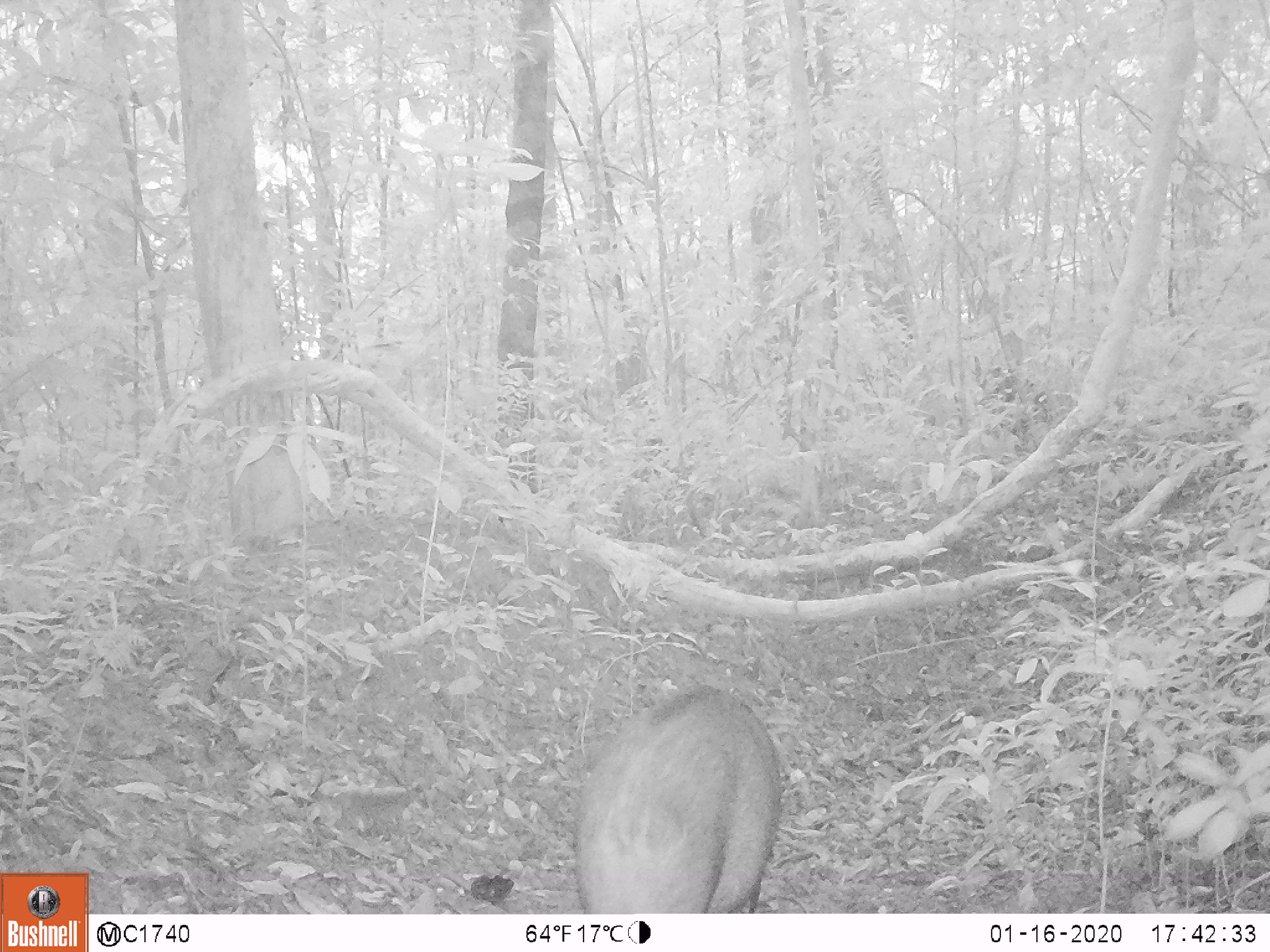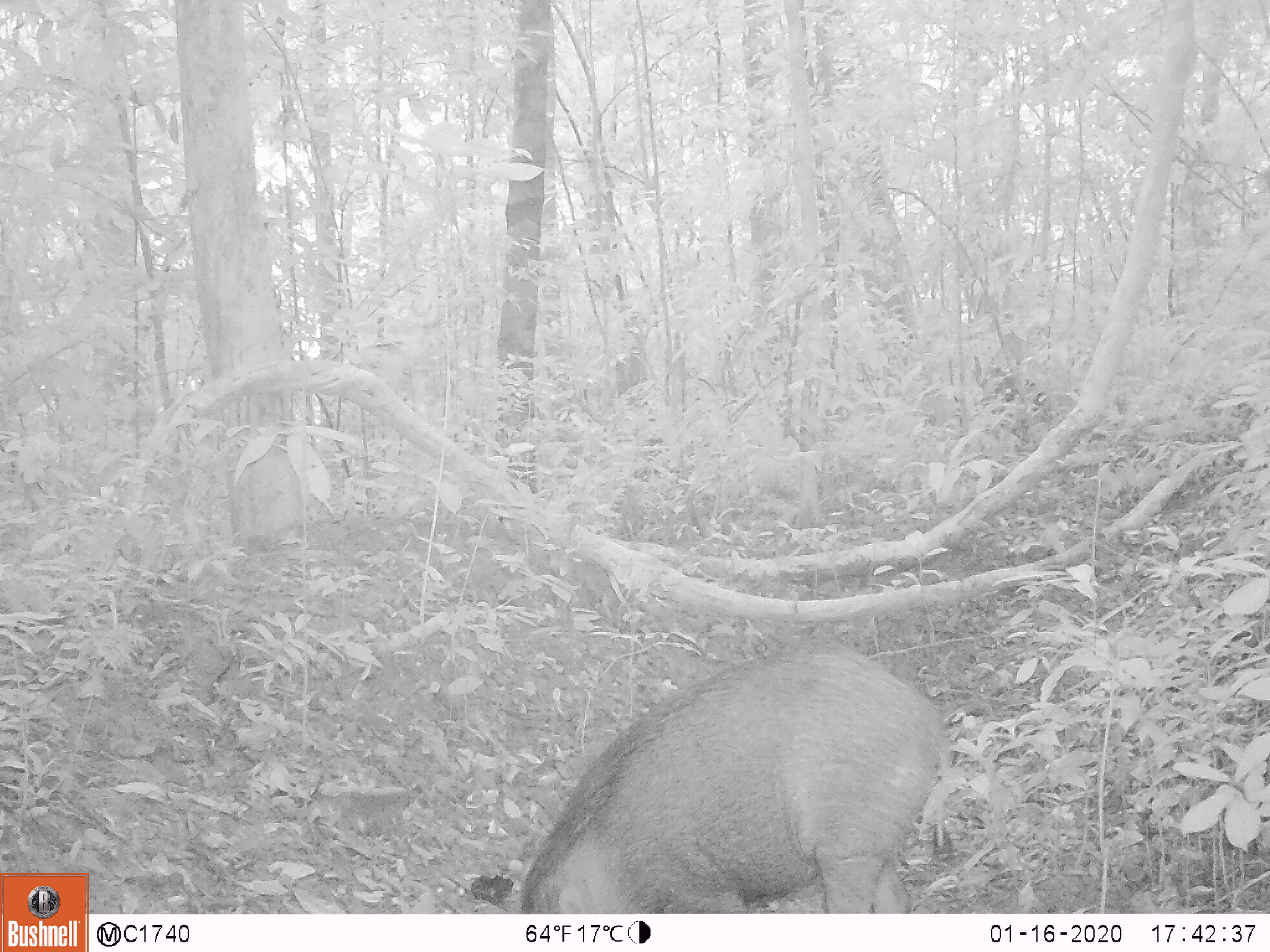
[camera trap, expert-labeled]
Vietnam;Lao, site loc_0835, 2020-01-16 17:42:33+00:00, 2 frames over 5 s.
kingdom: Animalia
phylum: Chordata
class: Mammalia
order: Artiodactyla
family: Suidae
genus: Sus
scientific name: Sus scrofa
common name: eurasian wild pig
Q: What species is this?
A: Eurasian wild pig (Sus scrofa).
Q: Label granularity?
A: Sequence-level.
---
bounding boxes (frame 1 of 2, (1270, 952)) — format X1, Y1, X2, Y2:
eurasian wild pig: 570, 684, 780, 913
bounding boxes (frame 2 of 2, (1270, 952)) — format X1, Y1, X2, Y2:
eurasian wild pig: 517, 640, 947, 914